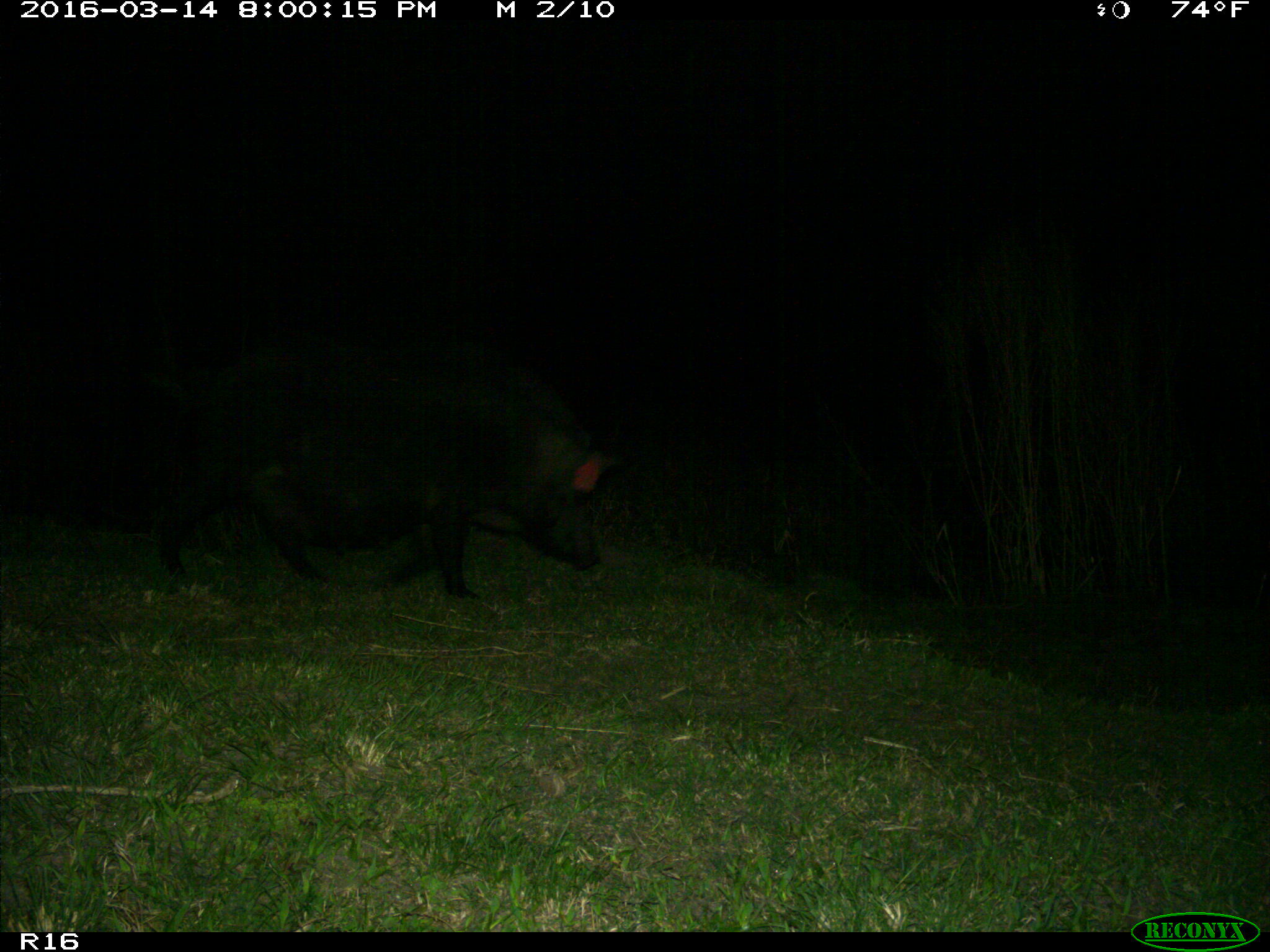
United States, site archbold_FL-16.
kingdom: Animalia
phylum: Chordata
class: Mammalia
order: Artiodactyla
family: Suidae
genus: Sus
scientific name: Sus scrofa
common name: wild boar